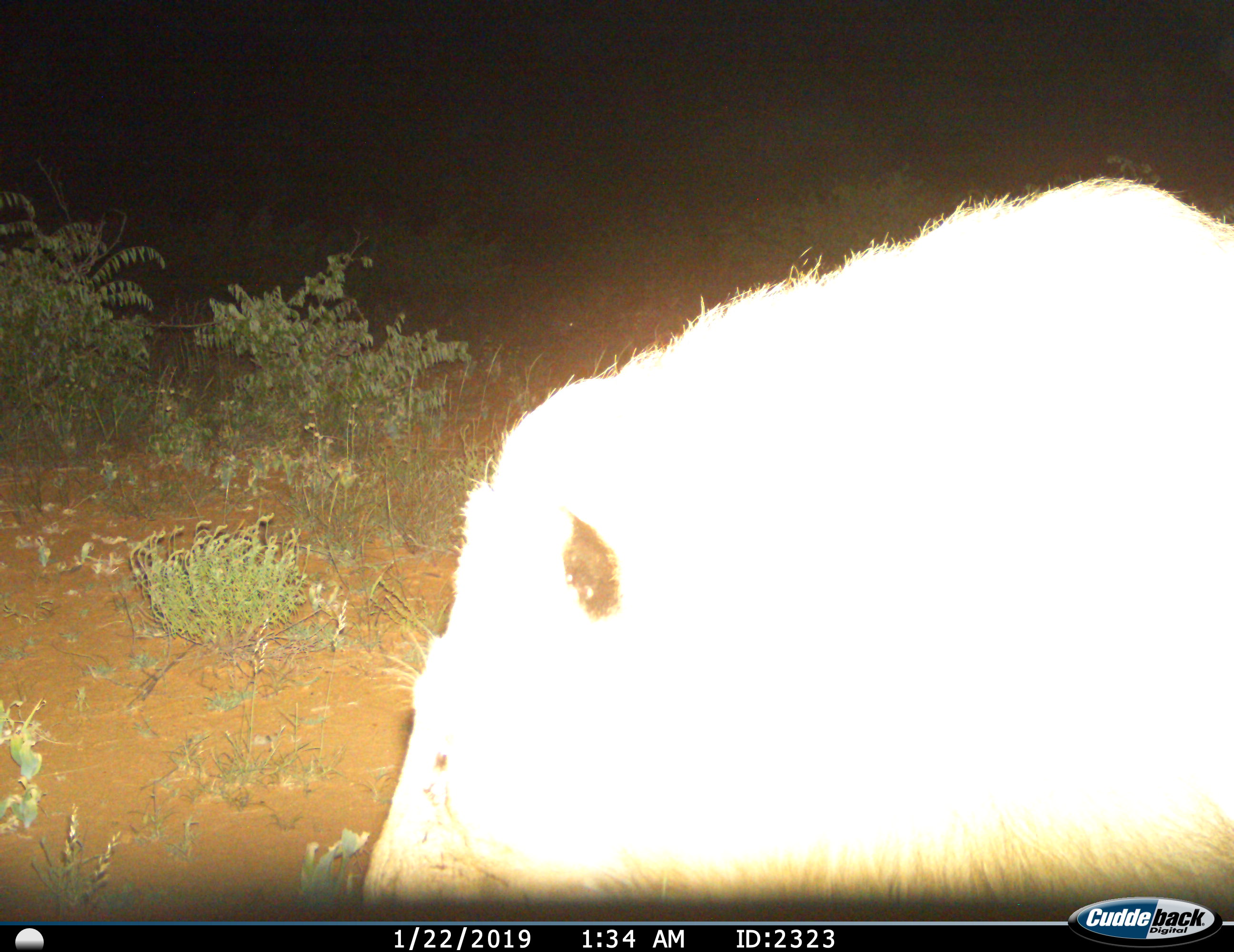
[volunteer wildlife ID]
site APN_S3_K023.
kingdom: Animalia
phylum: Chordata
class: Mammalia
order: Artiodactyla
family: Suidae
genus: Potamochoerus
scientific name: Potamochoerus larvatus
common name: bushpig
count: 1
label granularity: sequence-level